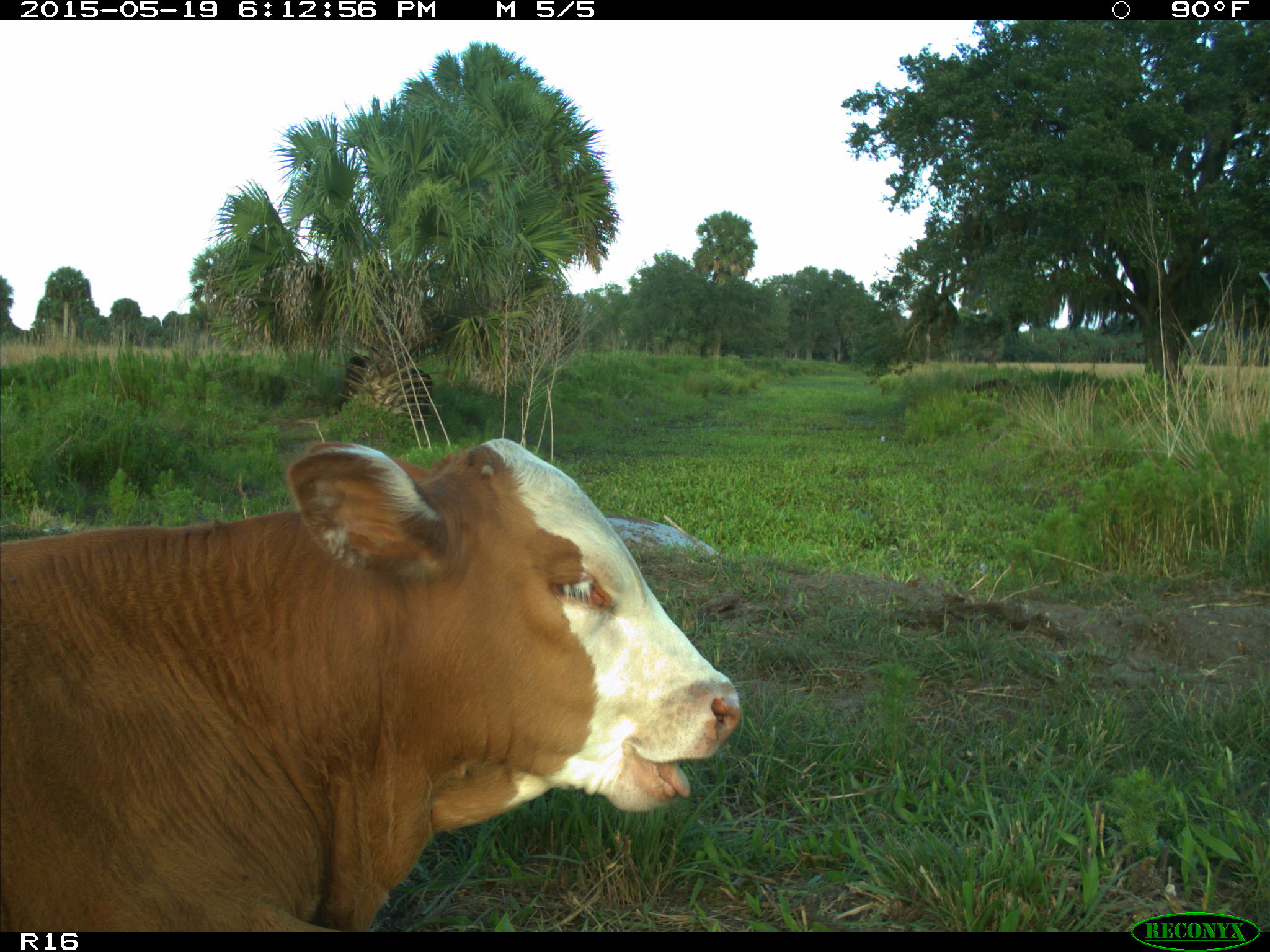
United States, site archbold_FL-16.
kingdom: Animalia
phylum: Chordata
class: Mammalia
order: Artiodactyla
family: Bovidae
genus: Bos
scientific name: Bos taurus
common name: domestic cow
Bos taurus (domestic cow).